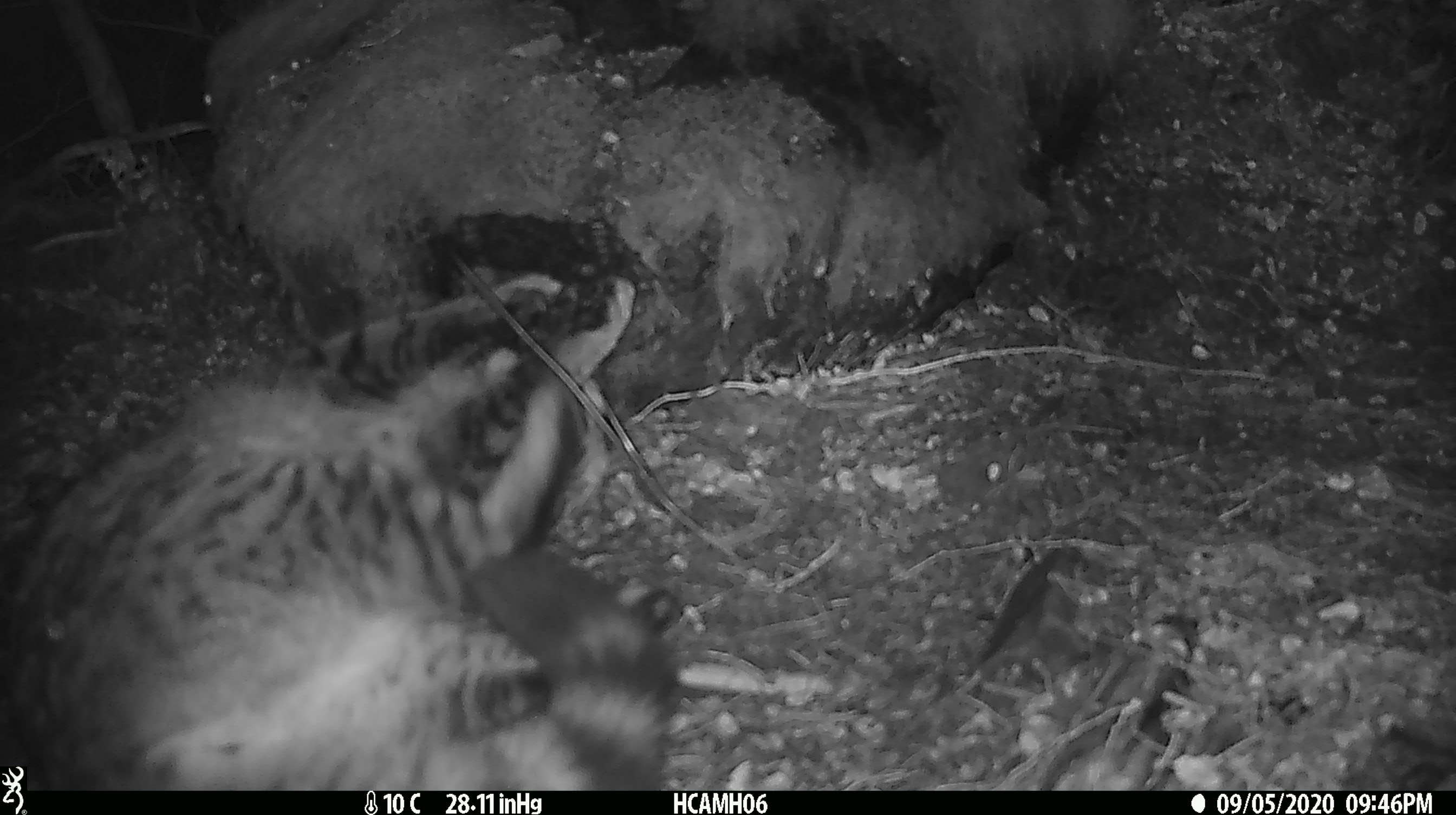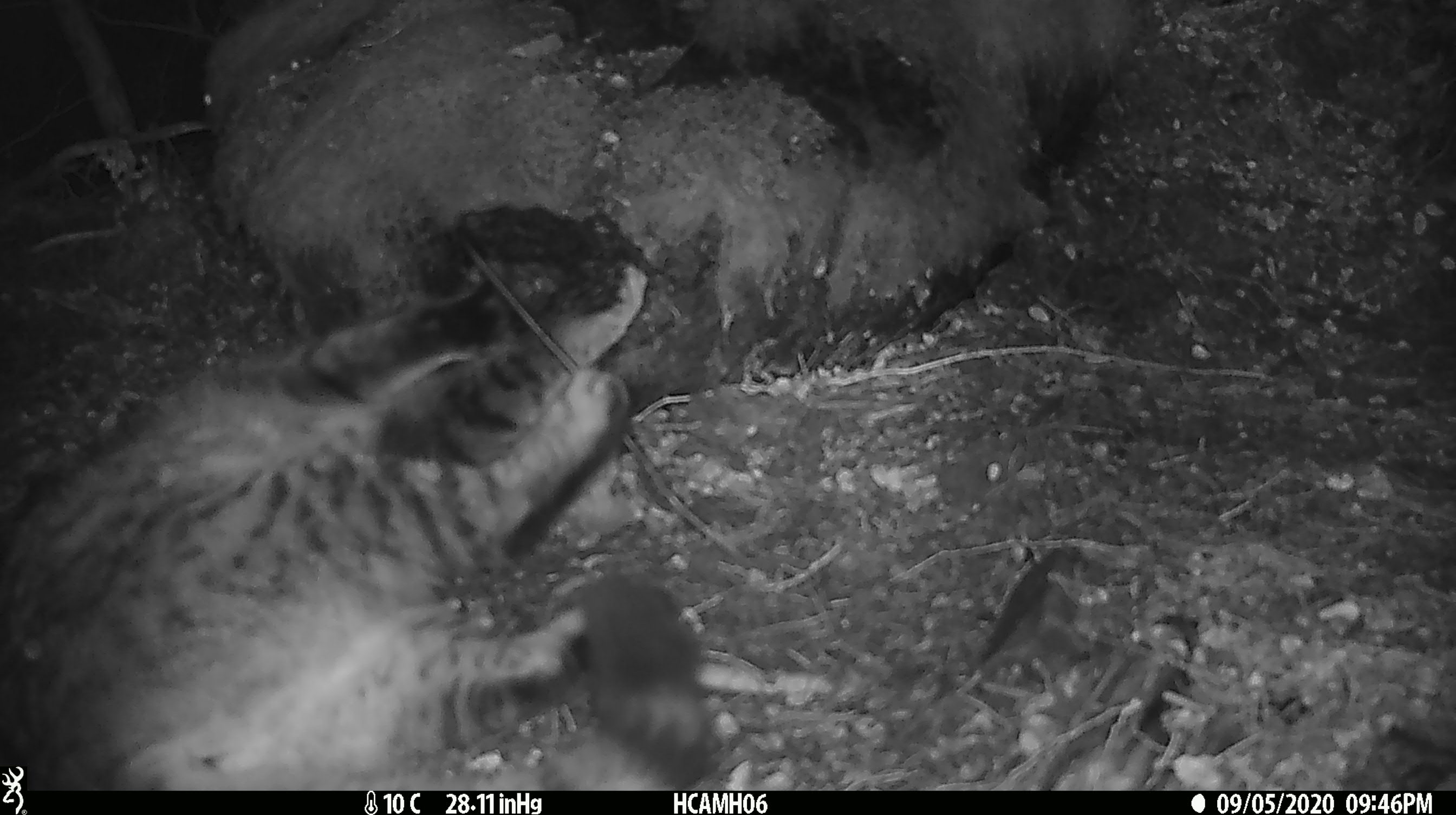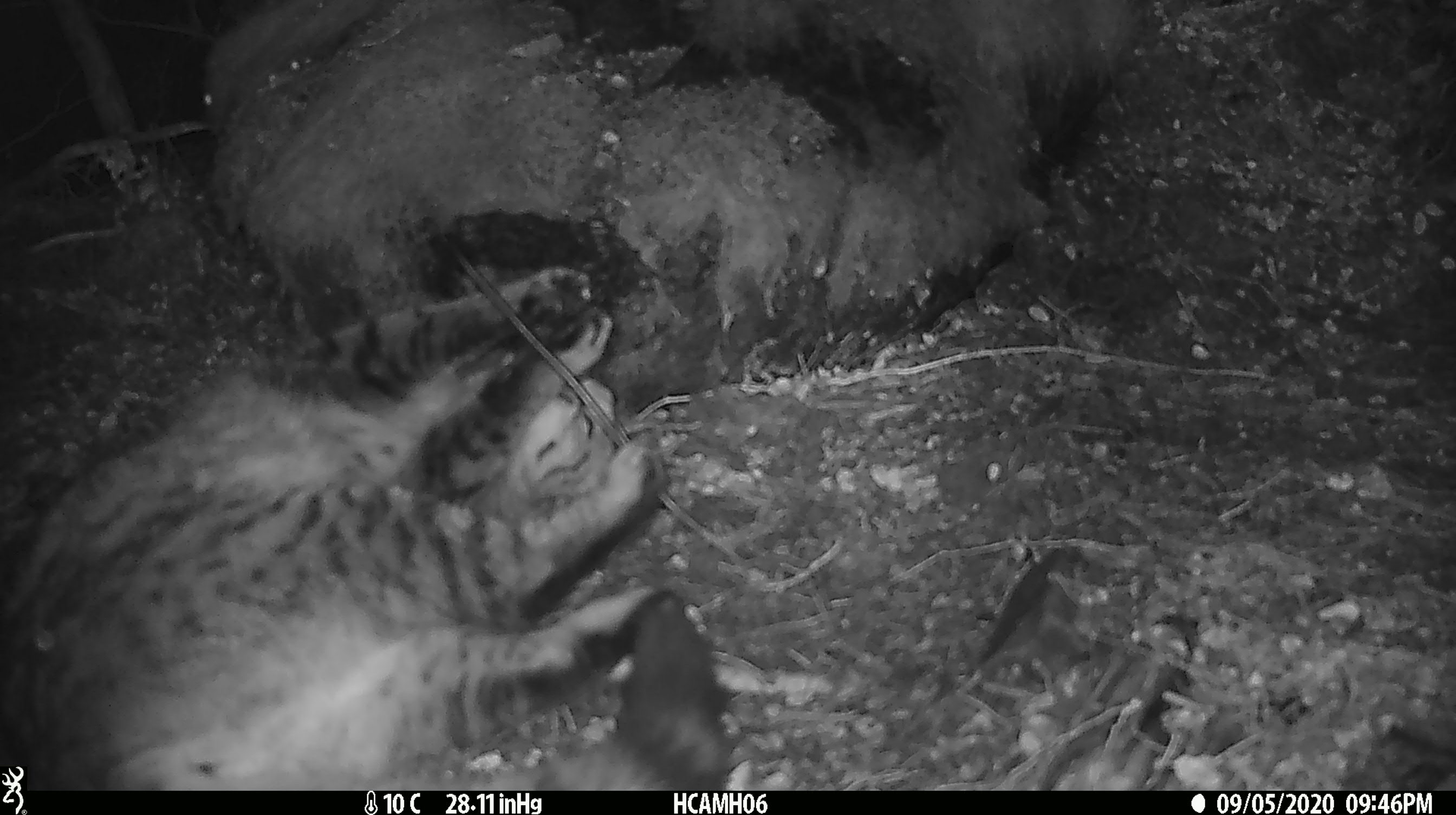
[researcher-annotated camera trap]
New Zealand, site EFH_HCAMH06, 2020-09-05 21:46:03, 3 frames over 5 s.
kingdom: Animalia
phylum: Chordata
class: Mammalia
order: Carnivora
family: Felidae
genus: Felis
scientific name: Felis catus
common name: domestic cat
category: cat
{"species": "cat (domestic cat) (Felis catus)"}